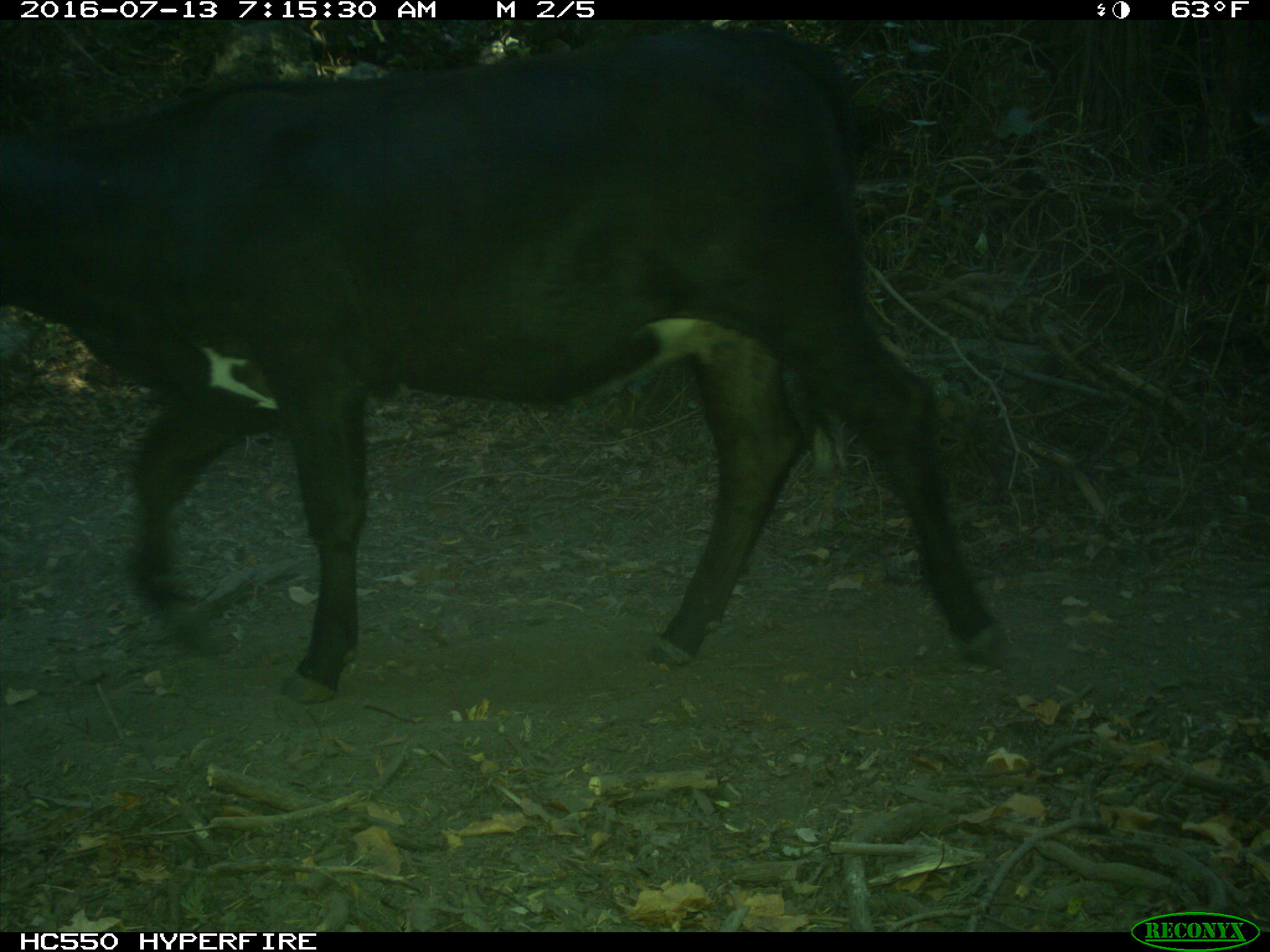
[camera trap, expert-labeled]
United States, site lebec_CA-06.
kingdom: Animalia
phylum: Chordata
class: Mammalia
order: Artiodactyla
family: Bovidae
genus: Bos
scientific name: Bos taurus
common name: domestic cow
Bos taurus (domestic cow).